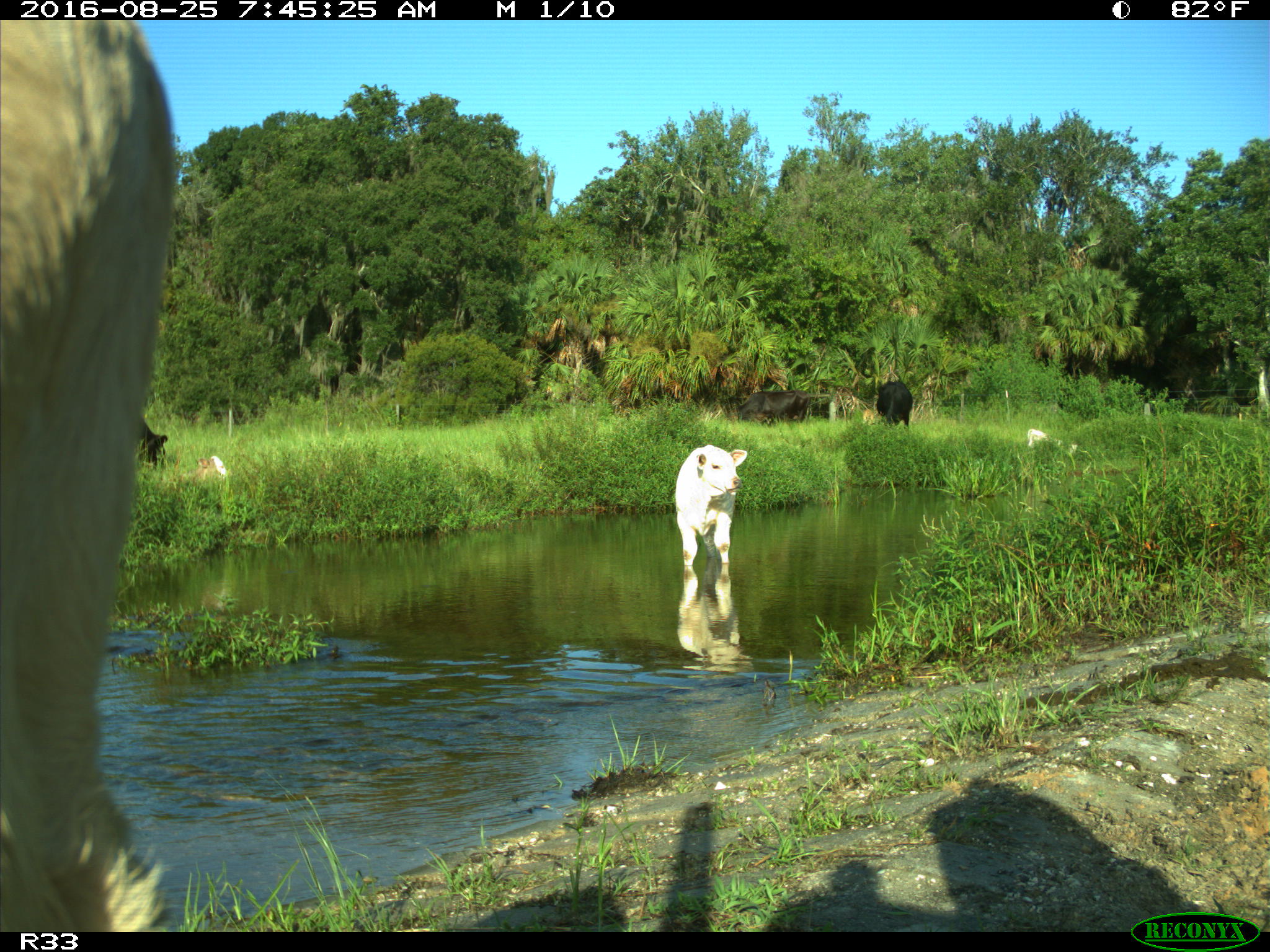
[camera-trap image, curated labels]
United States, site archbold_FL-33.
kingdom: Animalia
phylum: Chordata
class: Mammalia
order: Artiodactyla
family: Bovidae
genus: Bos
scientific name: Bos taurus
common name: domestic cow